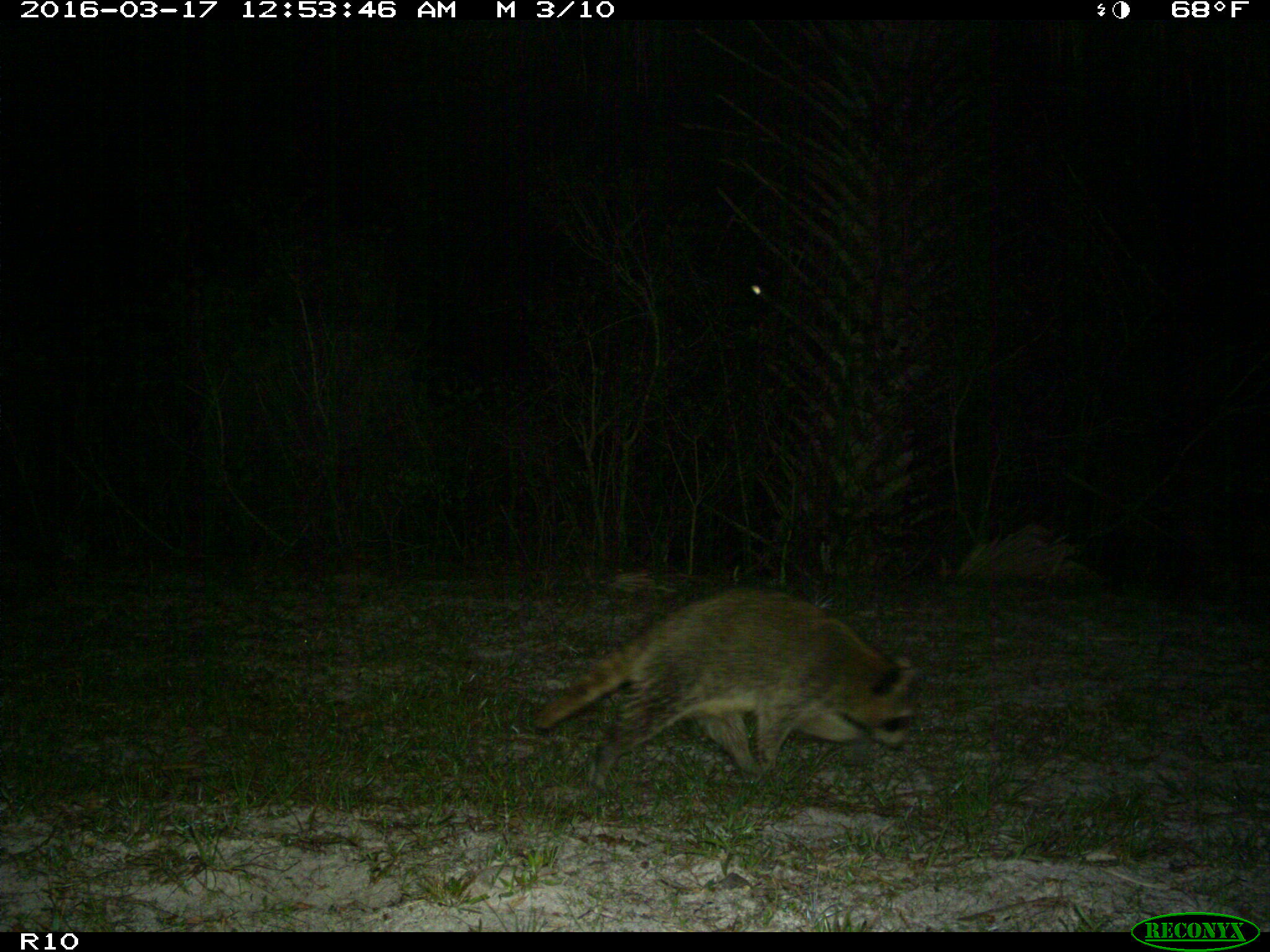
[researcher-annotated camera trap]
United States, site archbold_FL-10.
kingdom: Animalia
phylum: Chordata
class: Mammalia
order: Carnivora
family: Procyonidae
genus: Procyon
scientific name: Procyon lotor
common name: common raccoon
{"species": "Procyon lotor (common raccoon)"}